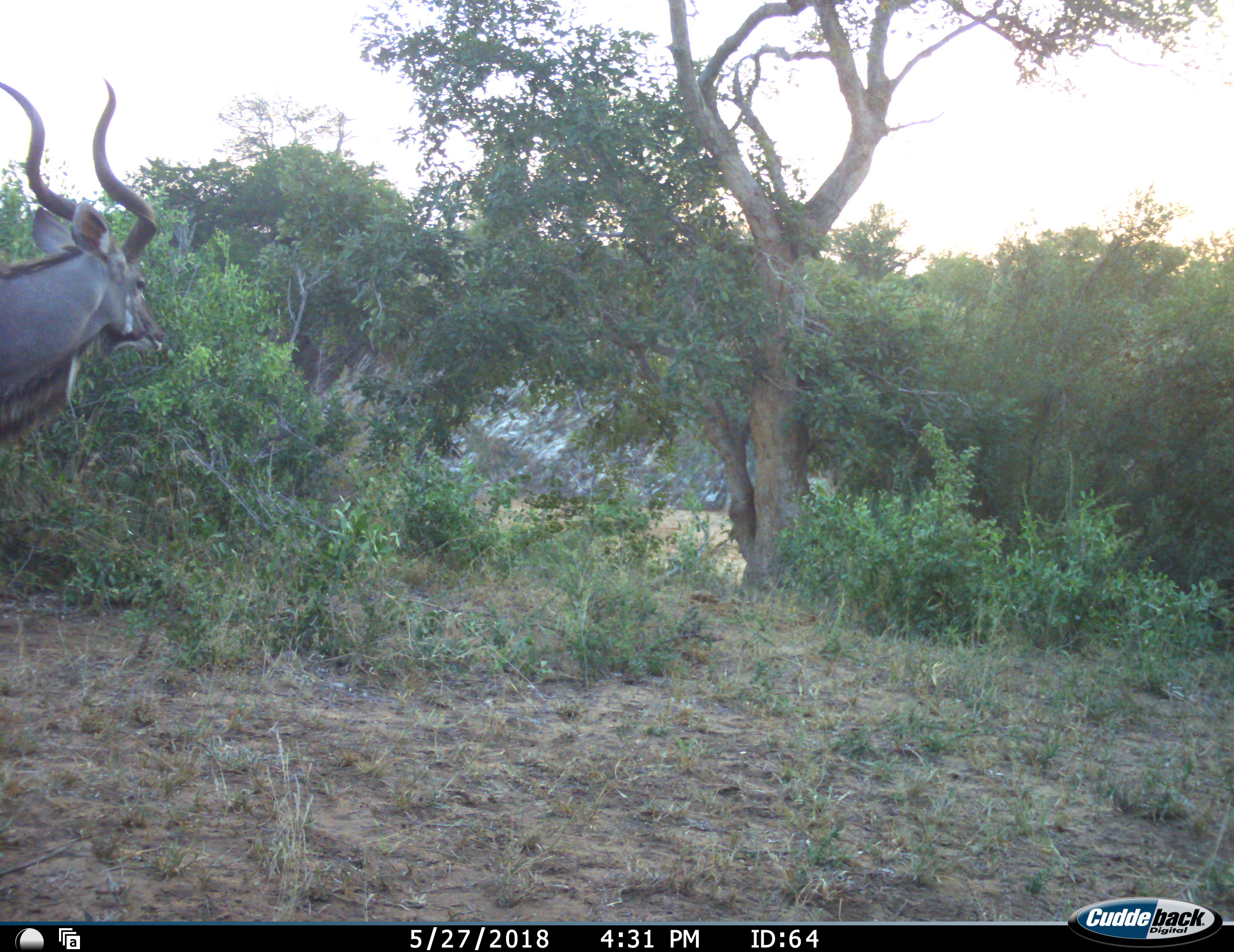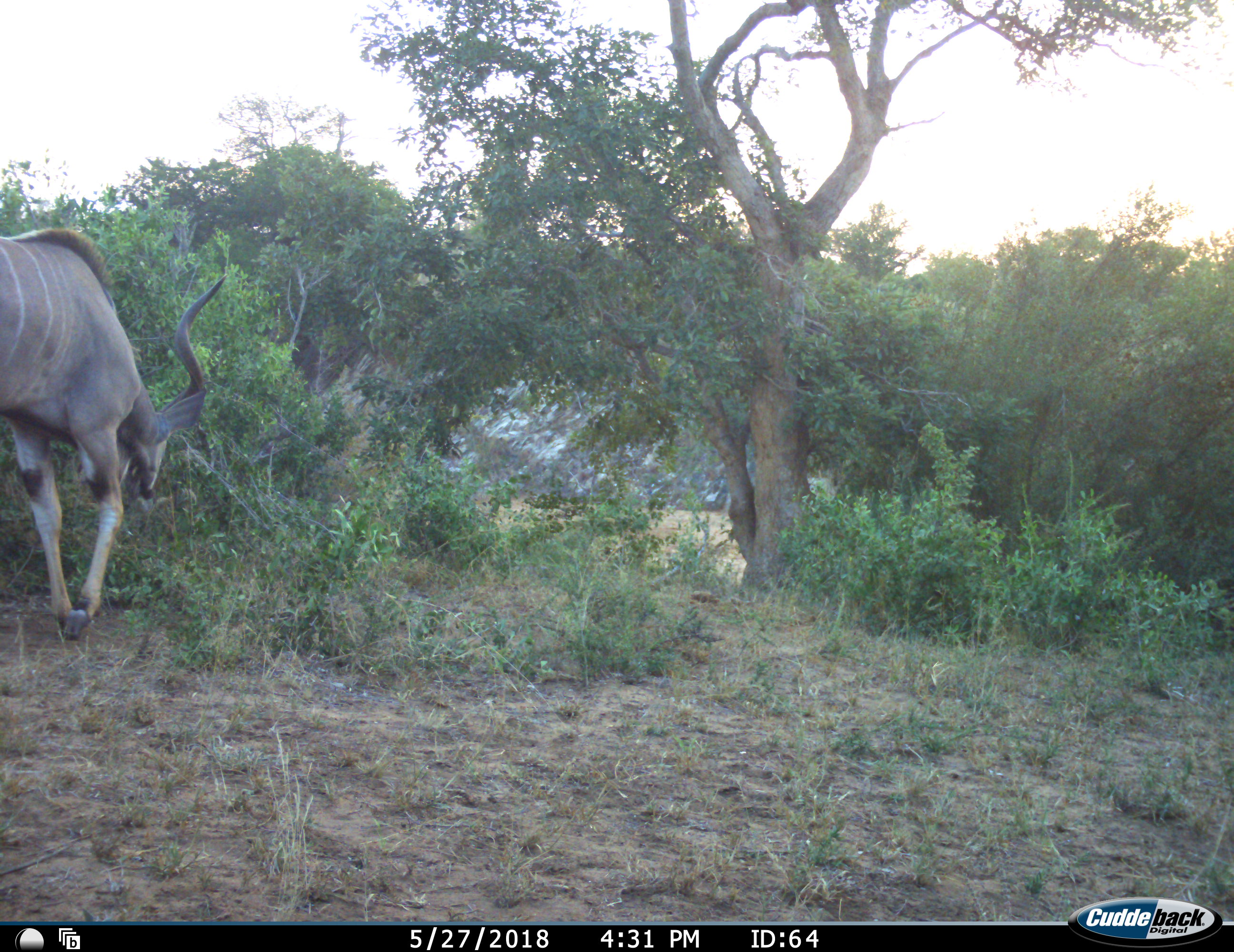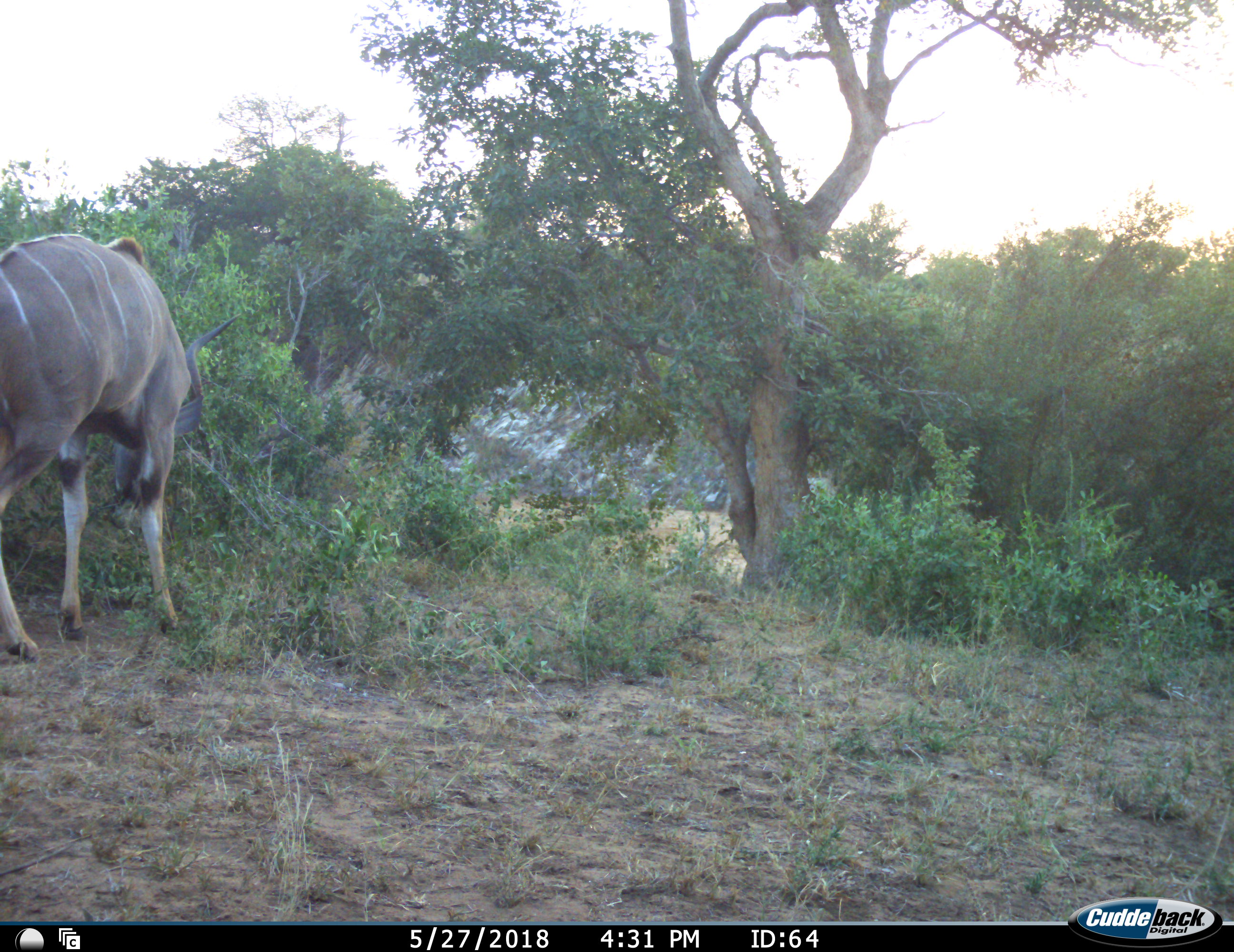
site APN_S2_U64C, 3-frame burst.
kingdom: Animalia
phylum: Chordata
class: Mammalia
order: Artiodactyla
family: Bovidae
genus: Tragelaphus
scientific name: Tragelaphus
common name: kudu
Kudu (Tragelaphus), count 1. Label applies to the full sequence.